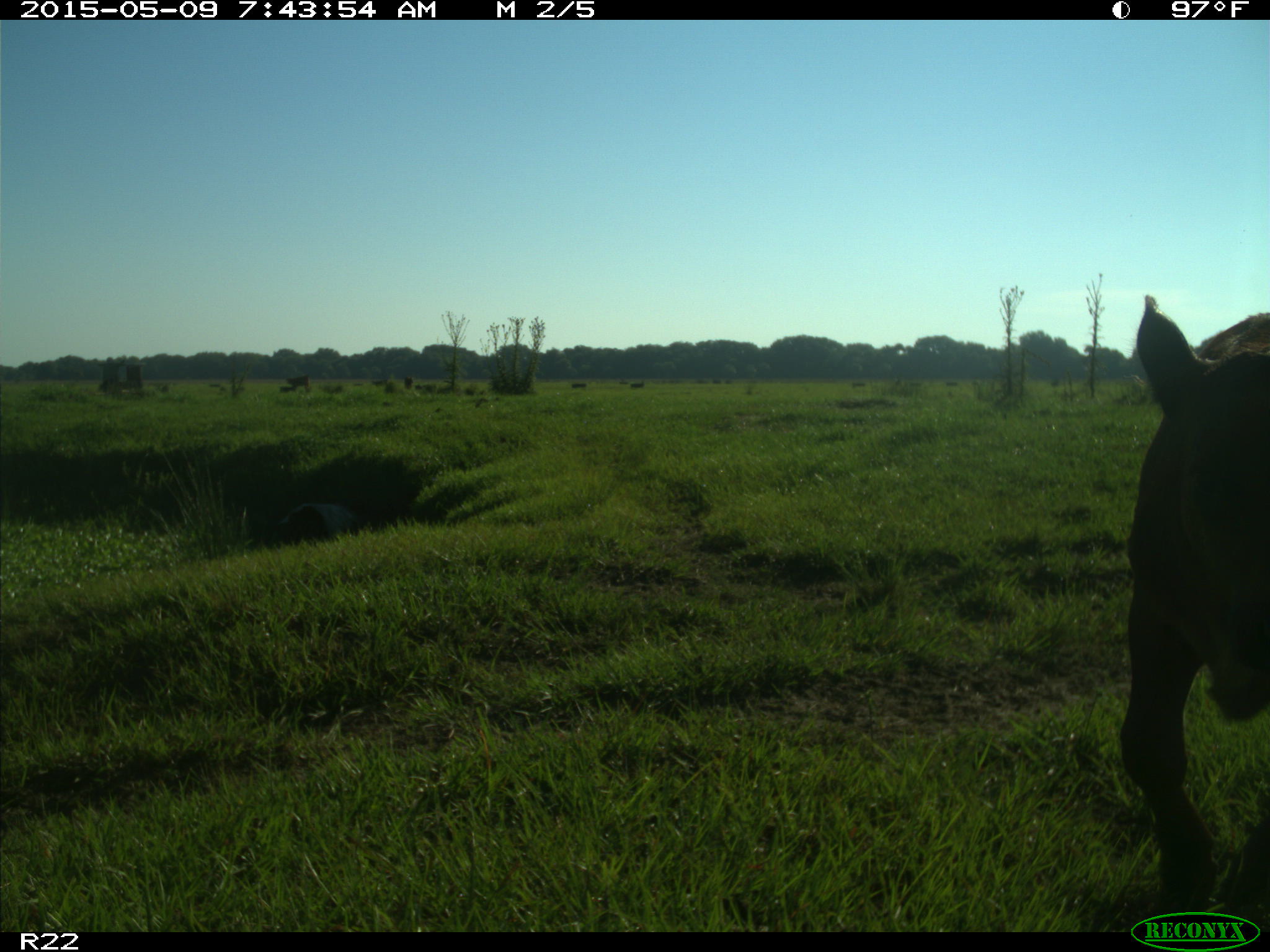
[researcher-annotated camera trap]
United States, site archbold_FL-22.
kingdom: Animalia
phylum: Chordata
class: Mammalia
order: Artiodactyla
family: Bovidae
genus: Bos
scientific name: Bos taurus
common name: domestic cow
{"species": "Bos taurus (domestic cow)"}